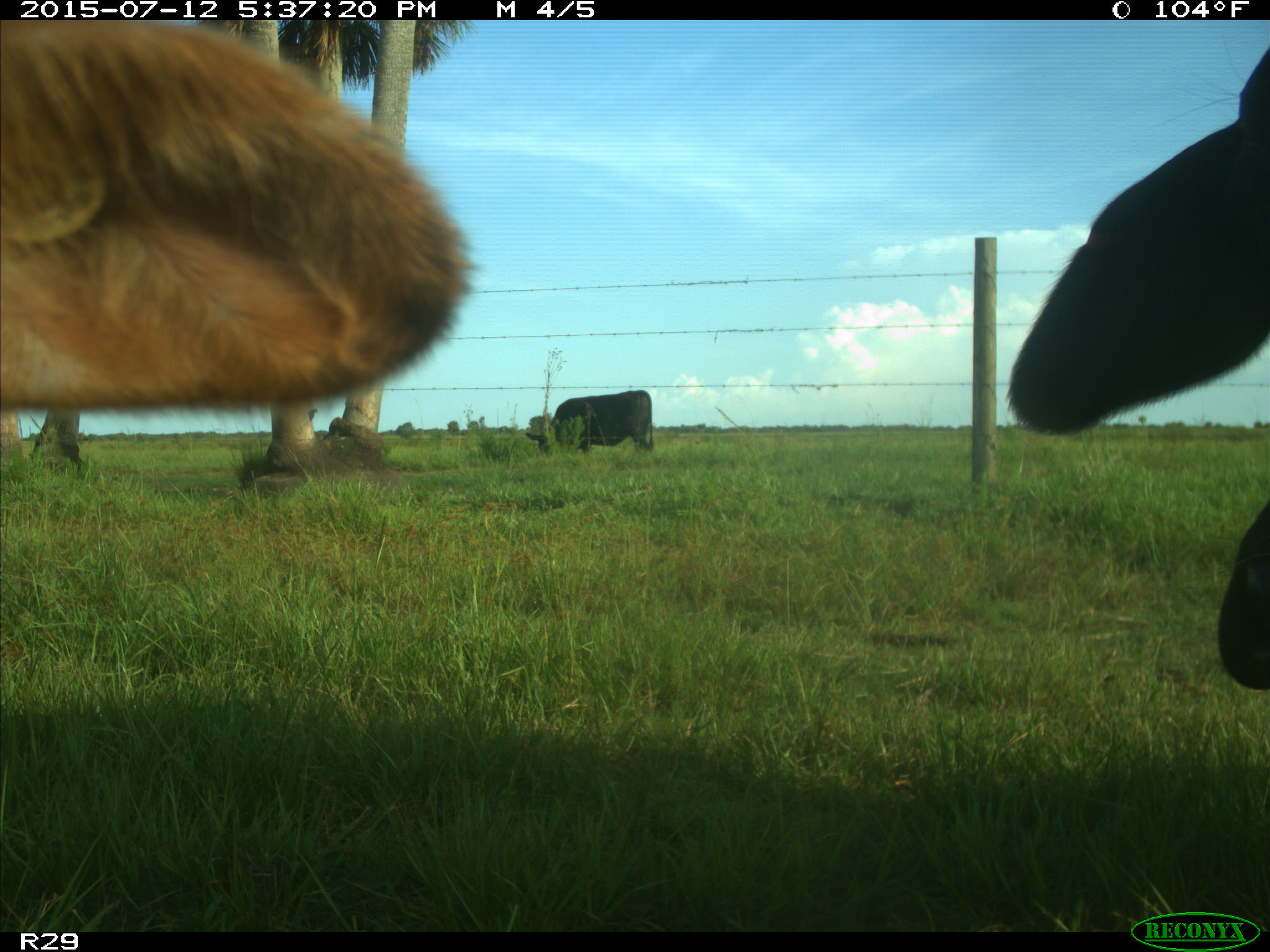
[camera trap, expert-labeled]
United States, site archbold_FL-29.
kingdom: Animalia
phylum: Chordata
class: Mammalia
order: Artiodactyla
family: Bovidae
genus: Bos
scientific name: Bos taurus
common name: domestic cow